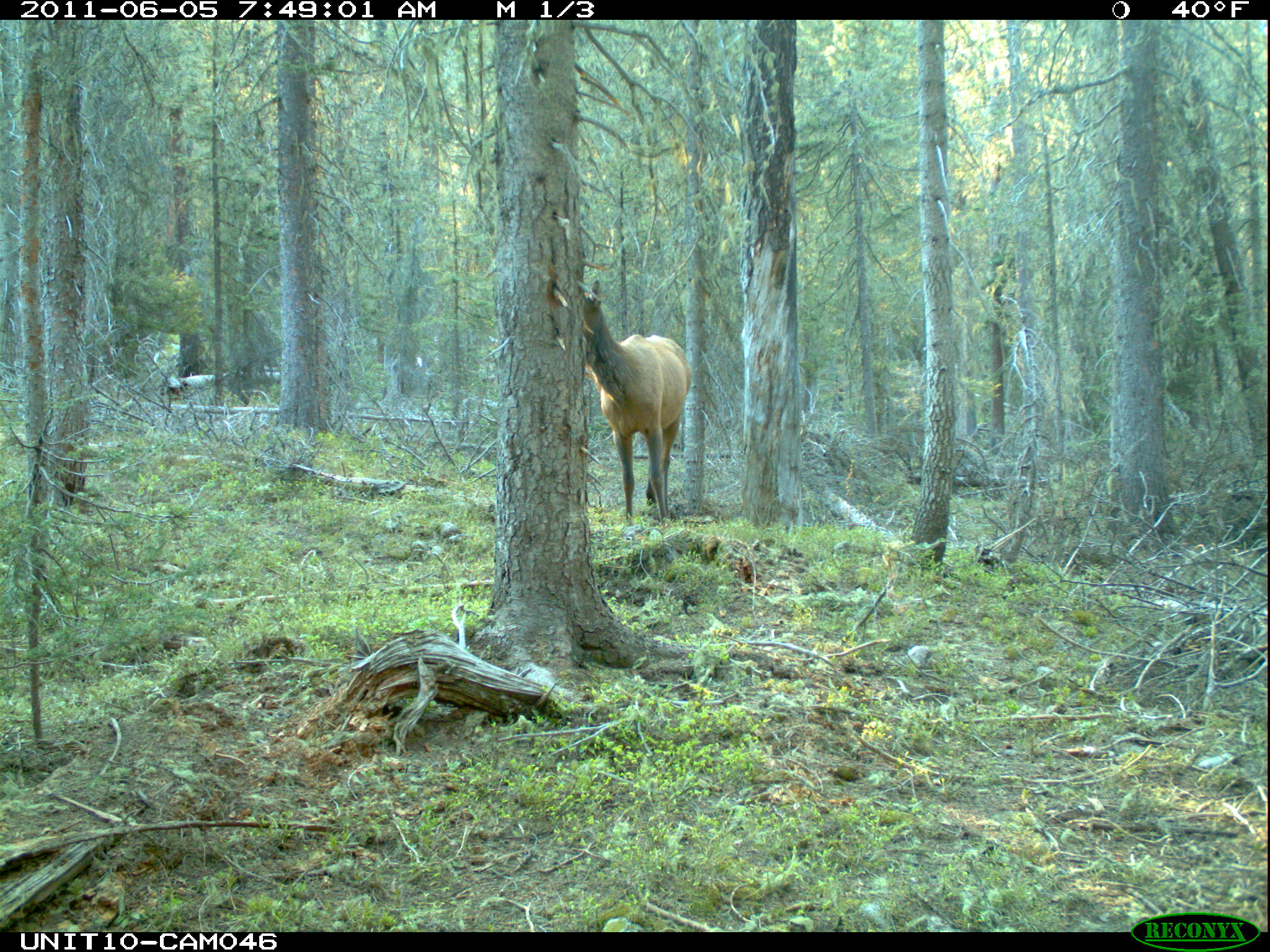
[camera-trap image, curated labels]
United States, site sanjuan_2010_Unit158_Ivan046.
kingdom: Animalia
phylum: Chordata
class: Mammalia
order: Artiodactyla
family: Cervidae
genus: Cervus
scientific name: Cervus elaphus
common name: red deer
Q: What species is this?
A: Cervus elaphus (red deer).